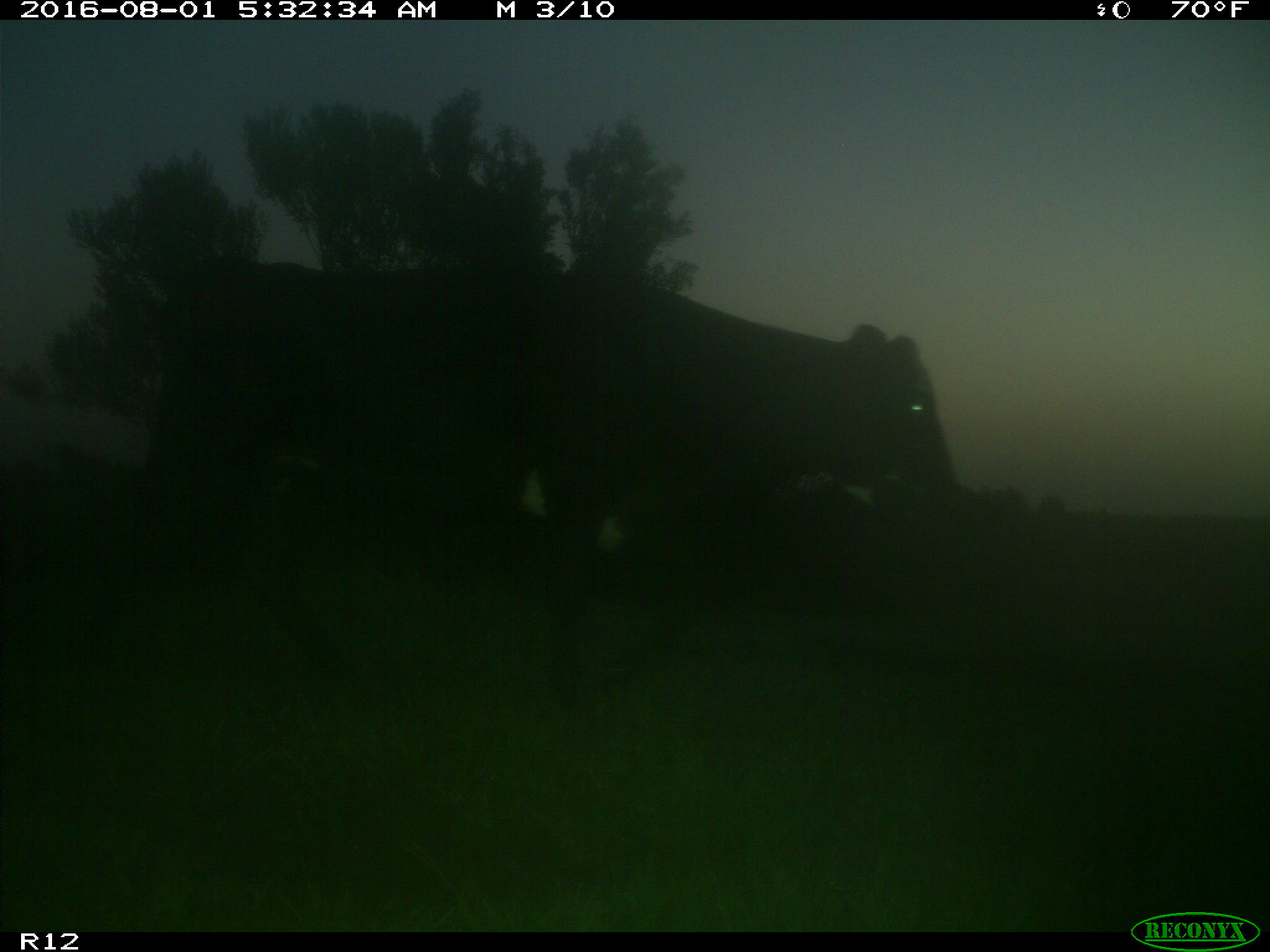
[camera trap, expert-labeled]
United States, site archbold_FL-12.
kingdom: Animalia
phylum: Chordata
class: Mammalia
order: Artiodactyla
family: Bovidae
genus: Bos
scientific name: Bos taurus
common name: domestic cow